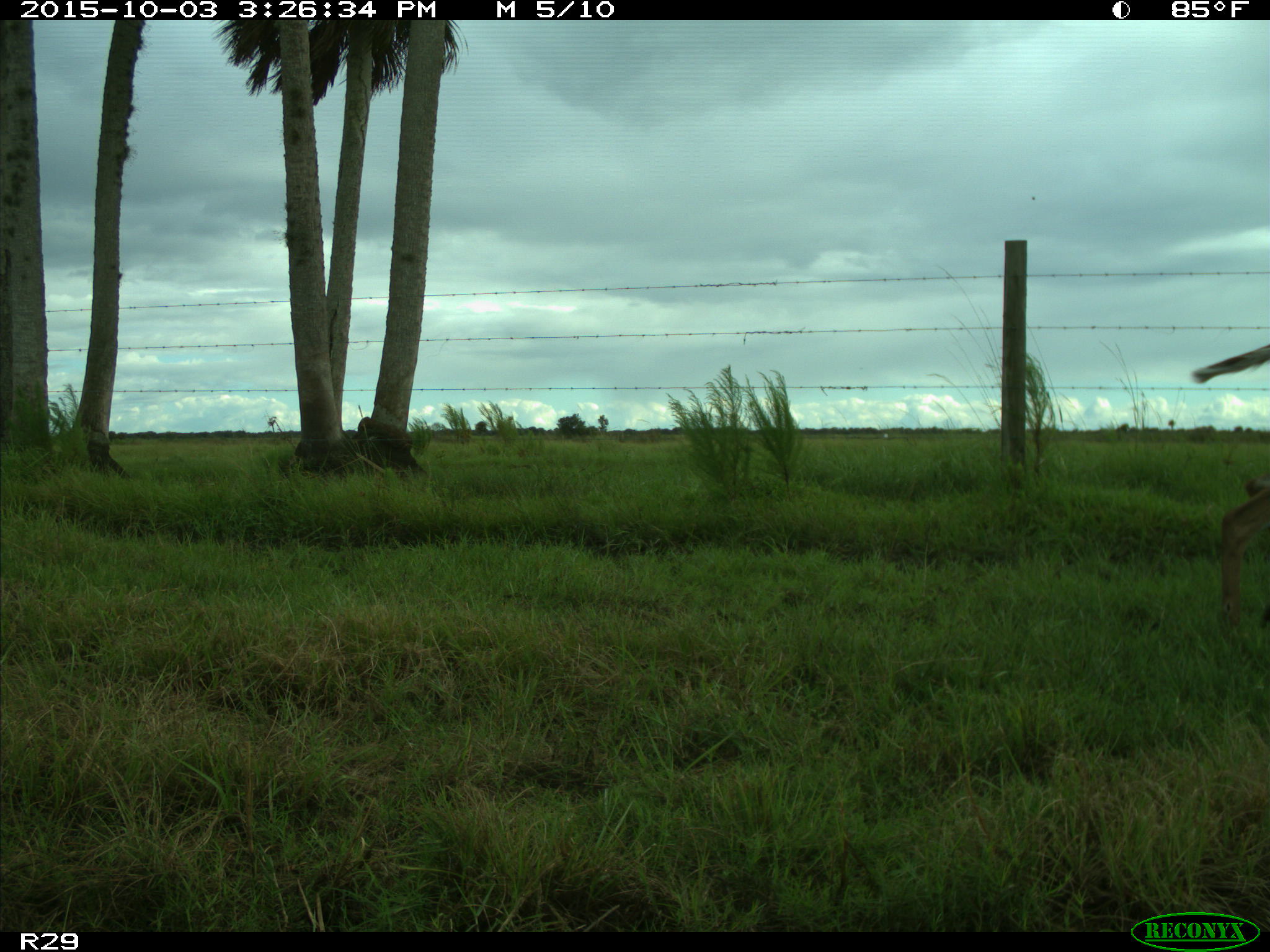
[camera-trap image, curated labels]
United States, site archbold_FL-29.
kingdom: Animalia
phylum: Chordata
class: Mammalia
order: Artiodactyla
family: Cervidae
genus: Odocoileus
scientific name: Odocoileus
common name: deer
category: unidentified deer